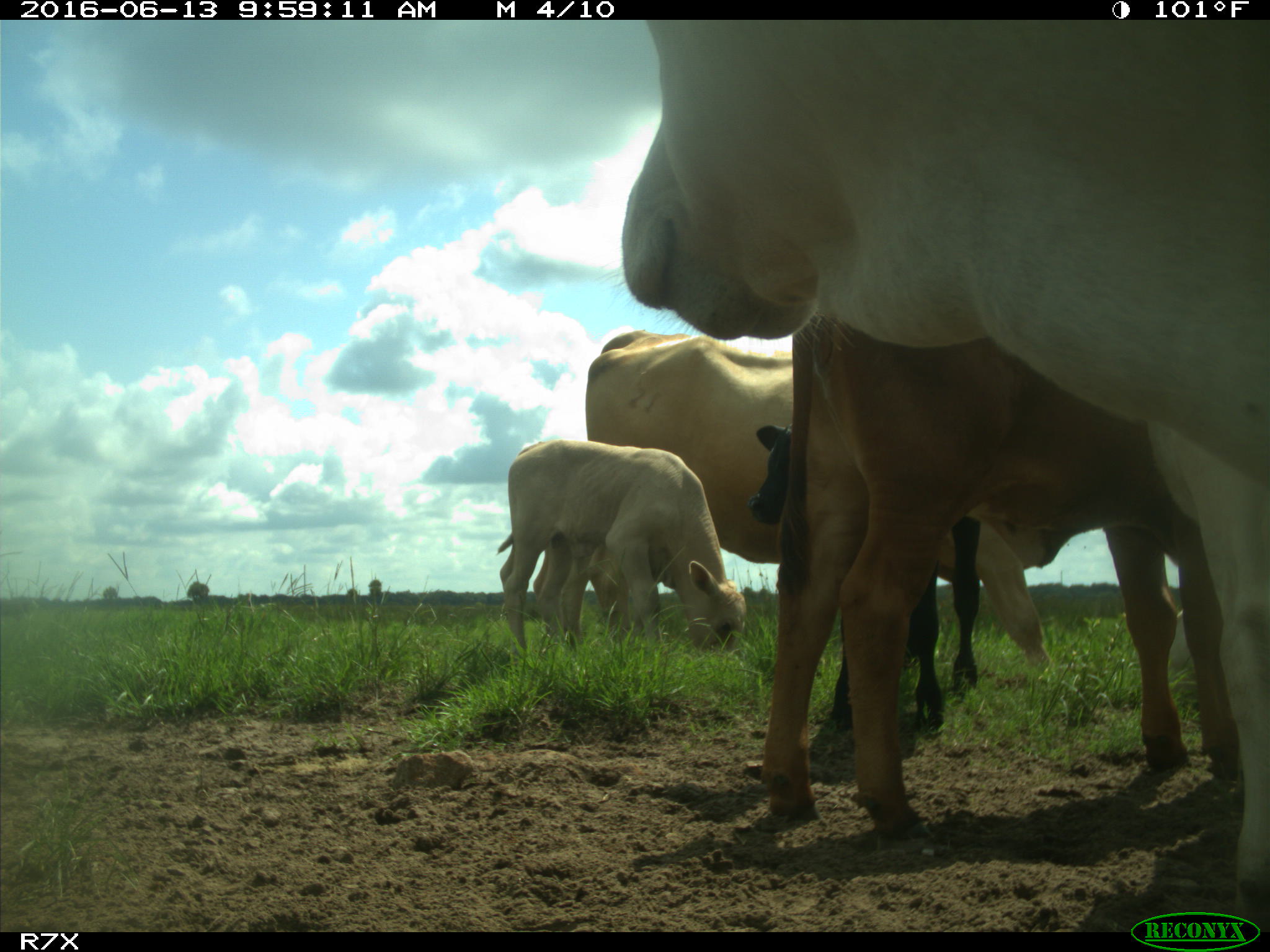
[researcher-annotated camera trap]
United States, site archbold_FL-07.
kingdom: Animalia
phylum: Chordata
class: Mammalia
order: Artiodactyla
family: Bovidae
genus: Bos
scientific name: Bos taurus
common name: domestic cow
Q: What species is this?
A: Bos taurus (domestic cow).